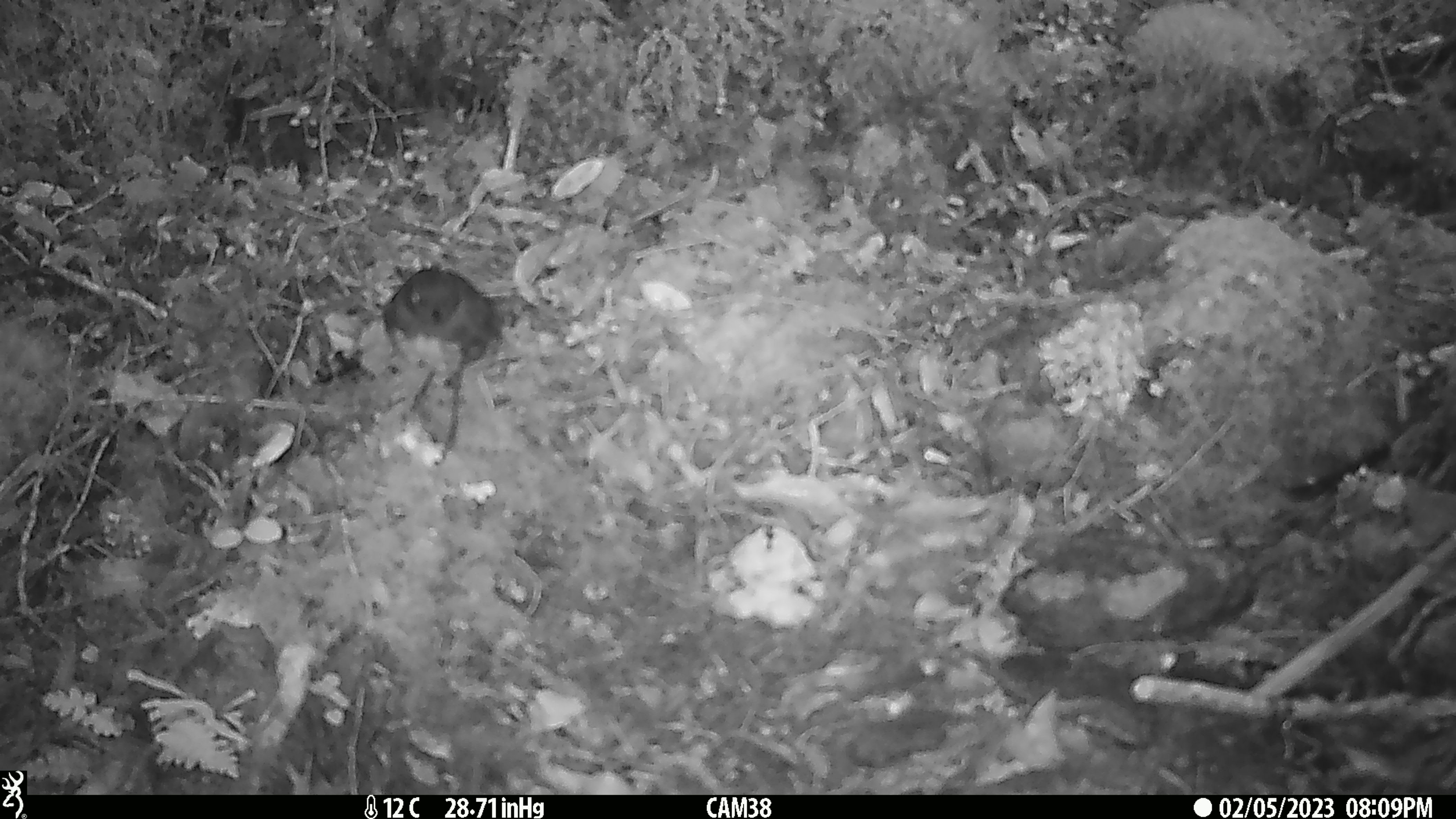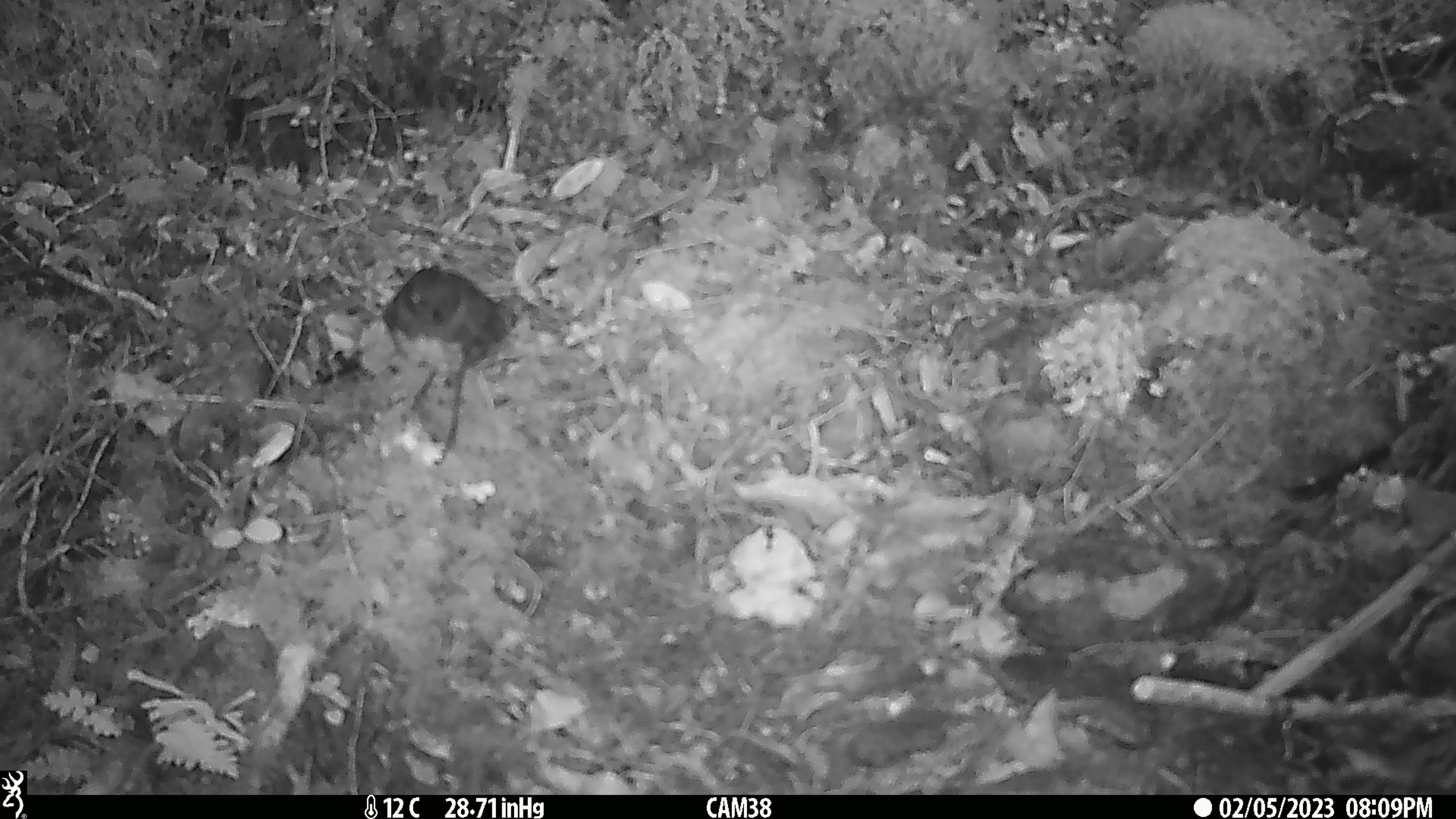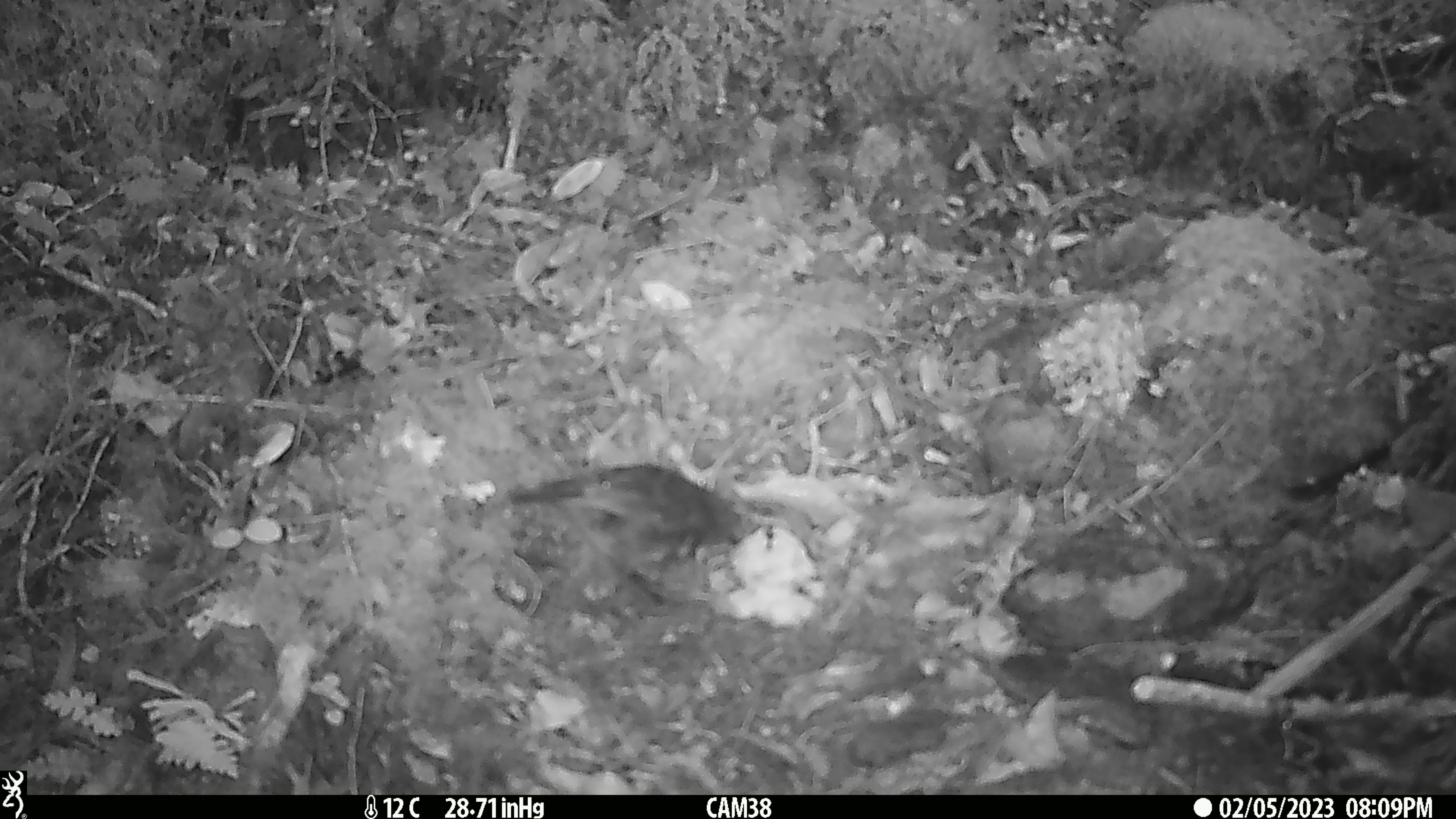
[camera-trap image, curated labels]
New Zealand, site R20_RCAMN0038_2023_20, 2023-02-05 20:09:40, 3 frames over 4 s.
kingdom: Animalia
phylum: Chordata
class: Aves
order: Passeriformes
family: Petroicidae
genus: Petroica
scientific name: Petroica australis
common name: new zealand robin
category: robin